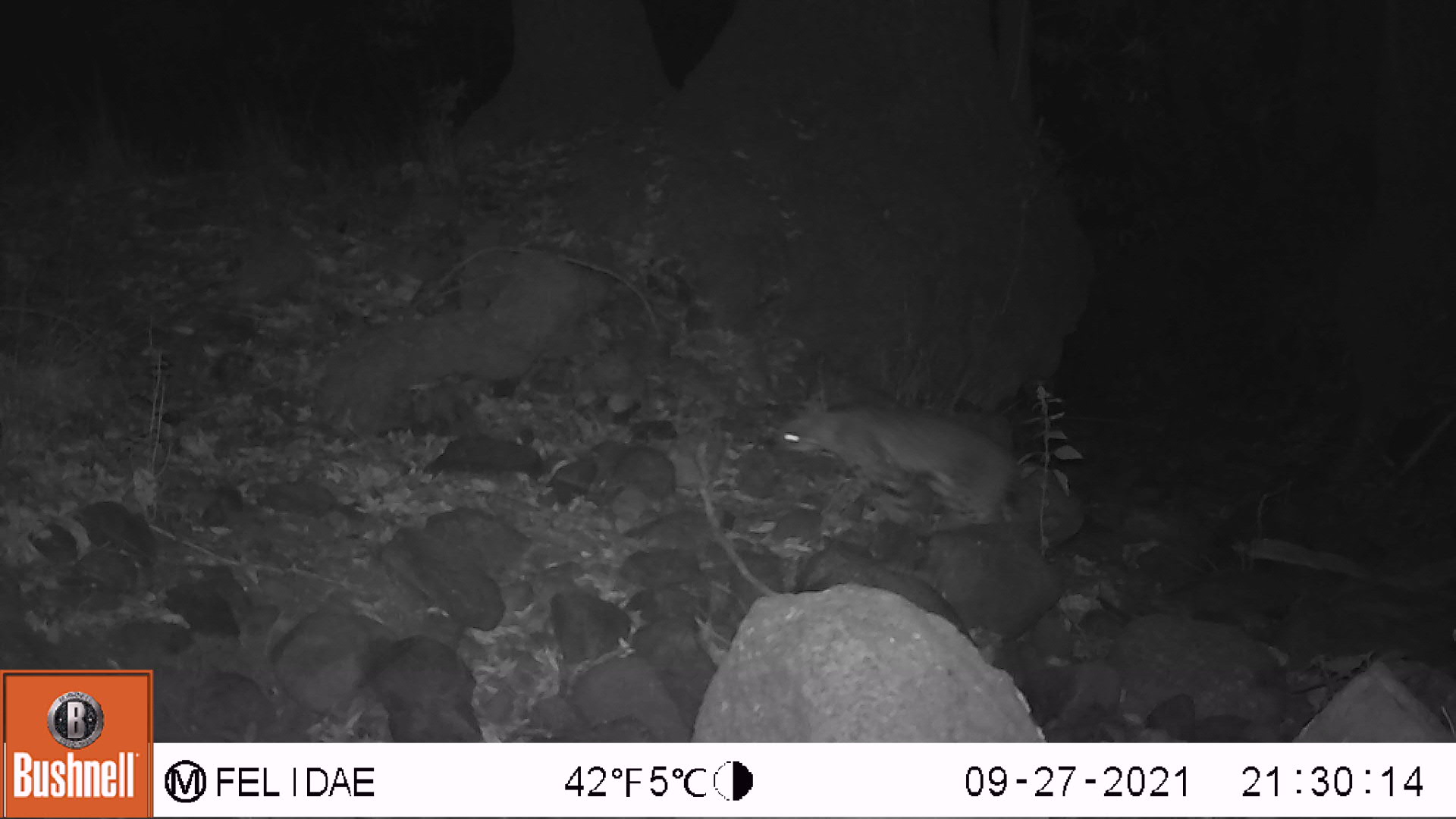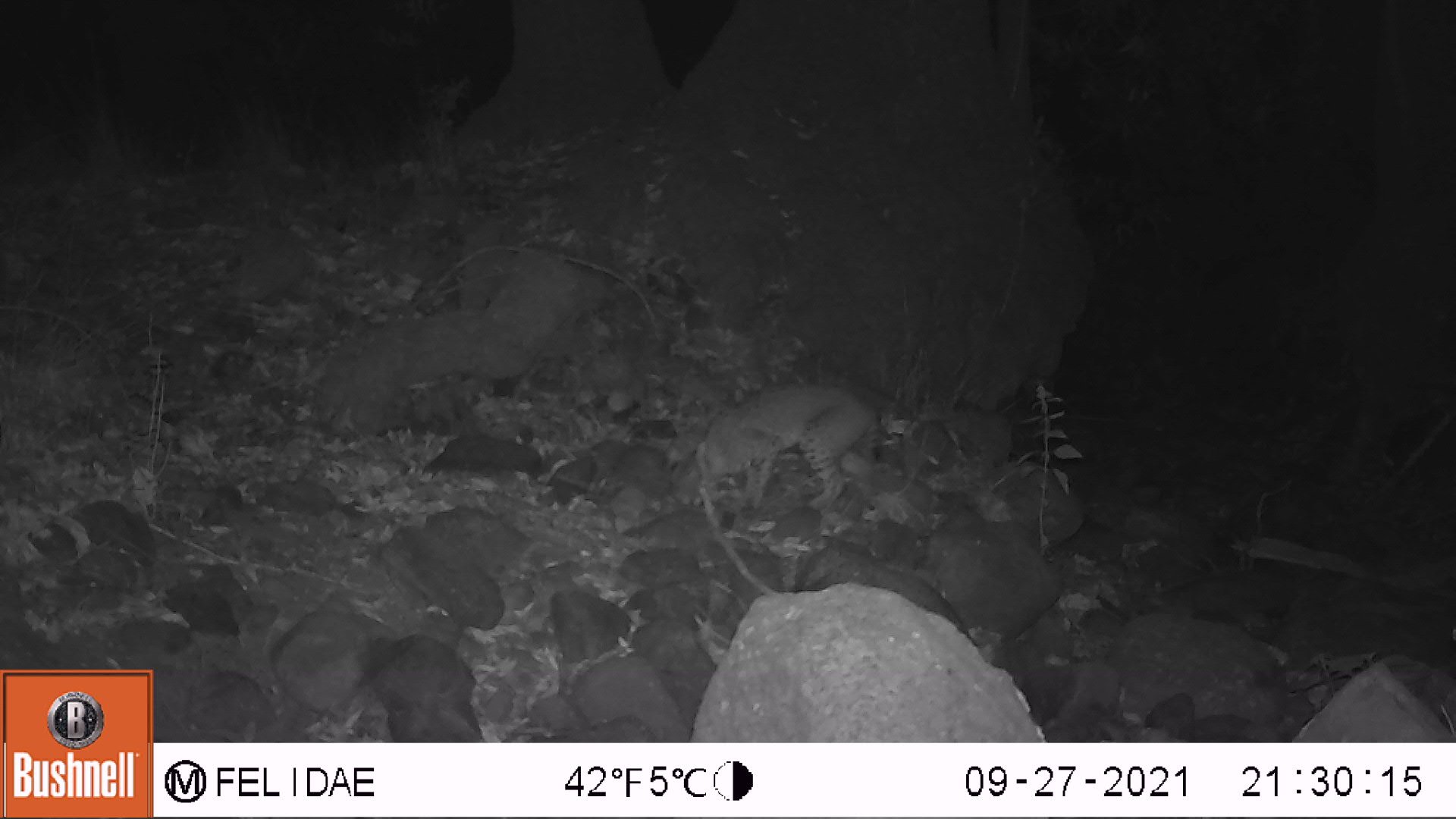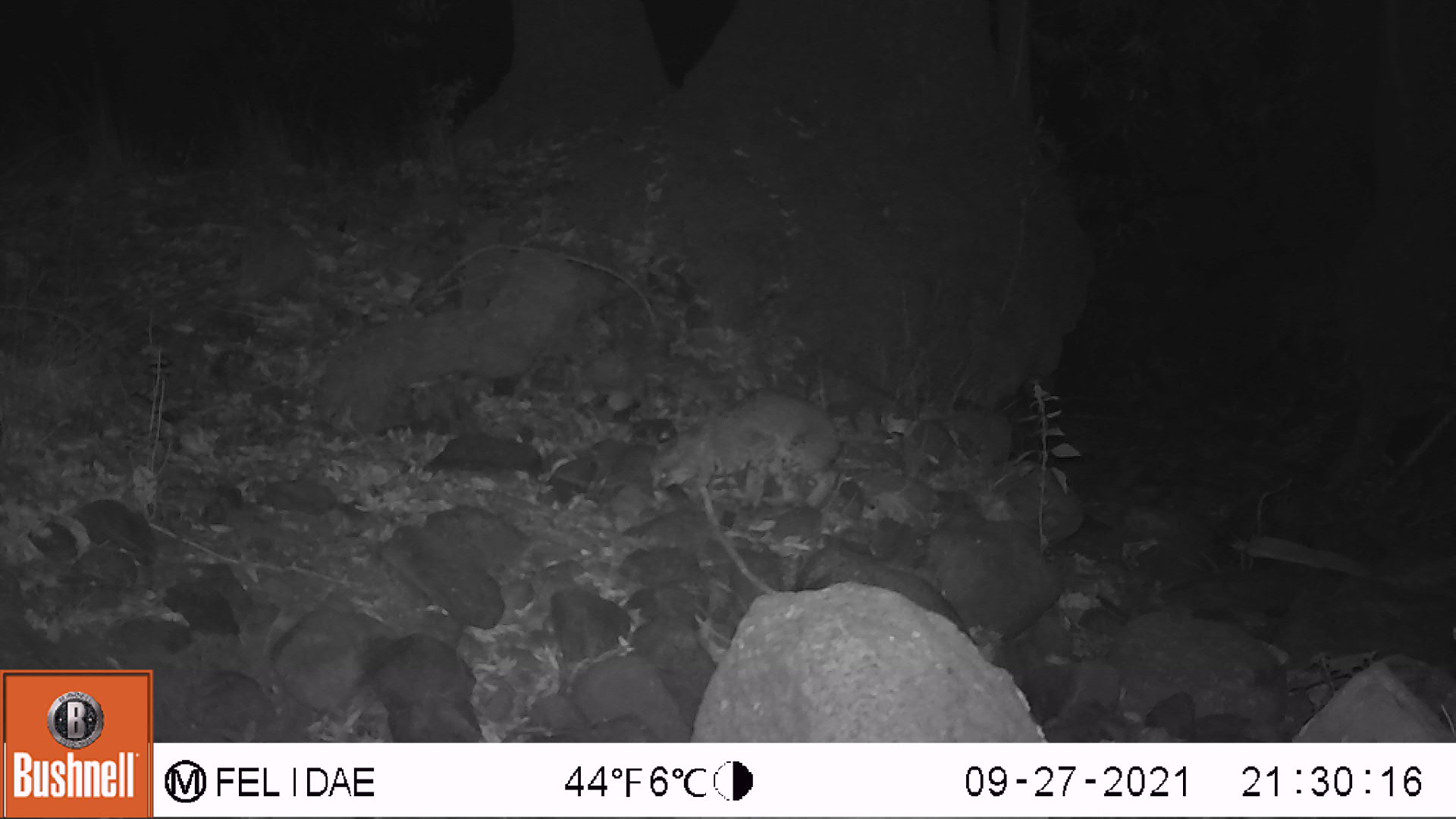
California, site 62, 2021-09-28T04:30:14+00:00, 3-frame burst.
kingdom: Animalia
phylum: Chordata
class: Mammalia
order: Carnivora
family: Felidae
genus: Lynx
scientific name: Lynx rufus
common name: bobcat